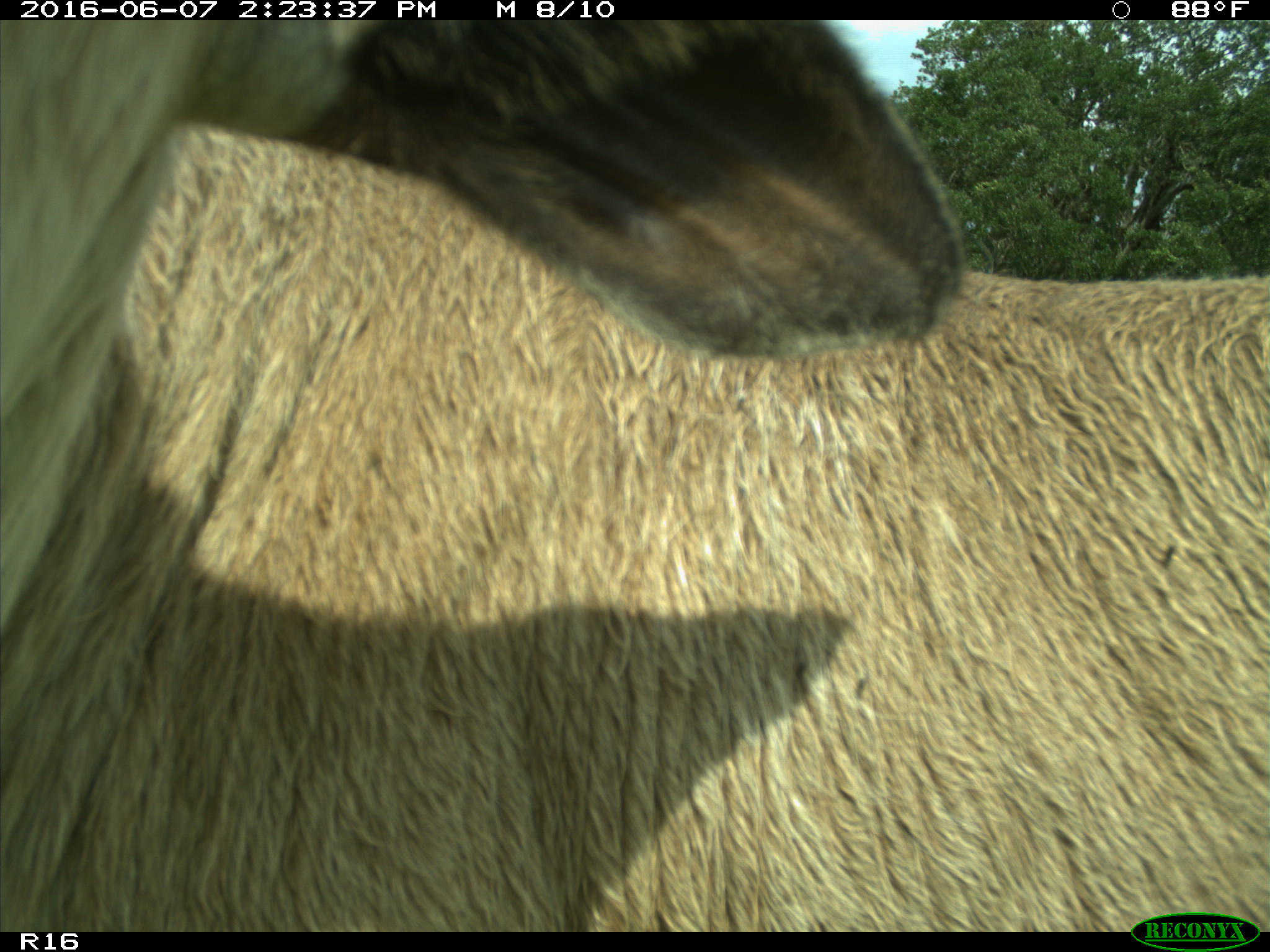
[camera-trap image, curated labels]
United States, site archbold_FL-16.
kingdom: Animalia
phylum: Chordata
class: Mammalia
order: Artiodactyla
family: Bovidae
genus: Bos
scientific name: Bos taurus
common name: domestic cow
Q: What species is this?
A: Bos taurus (domestic cow).